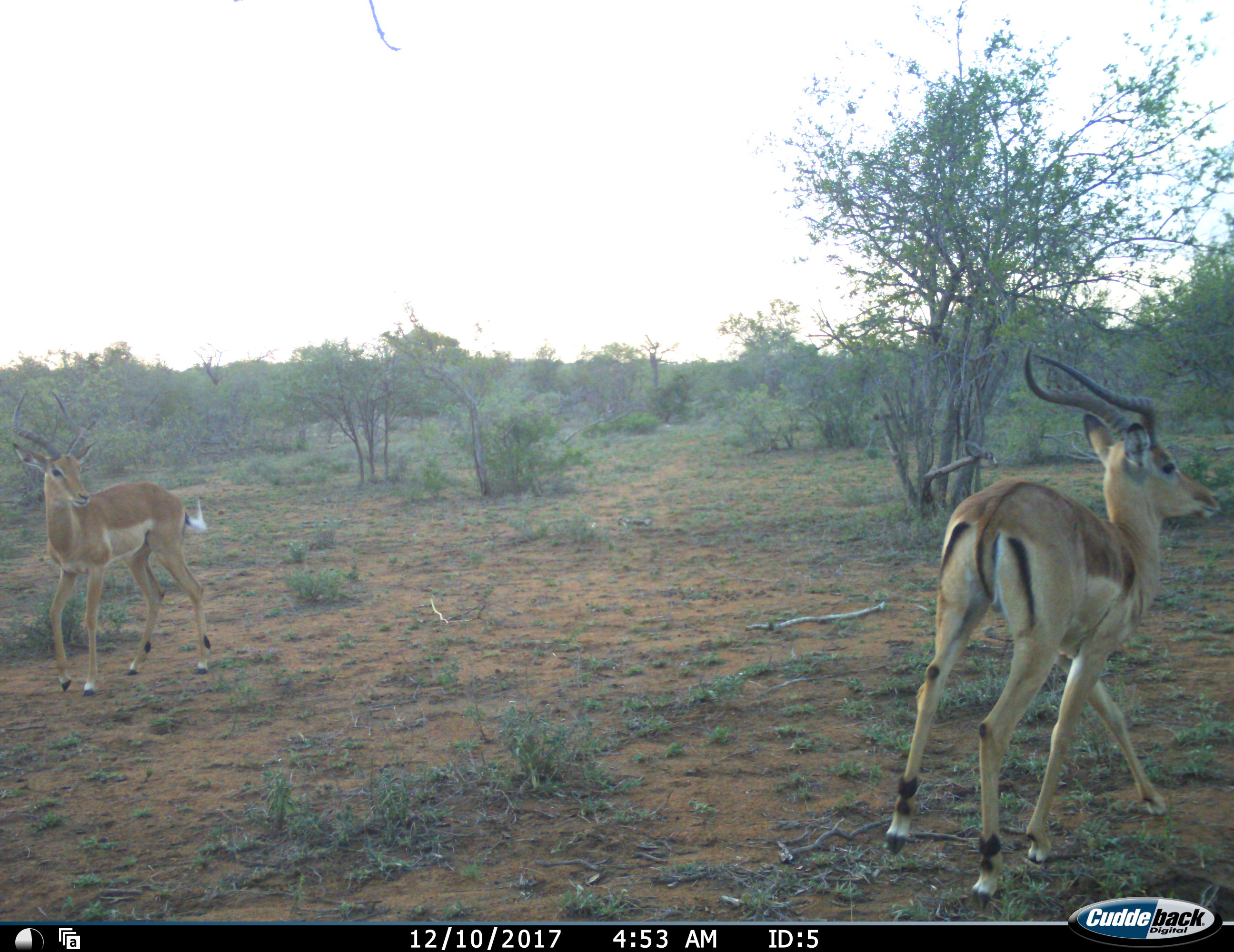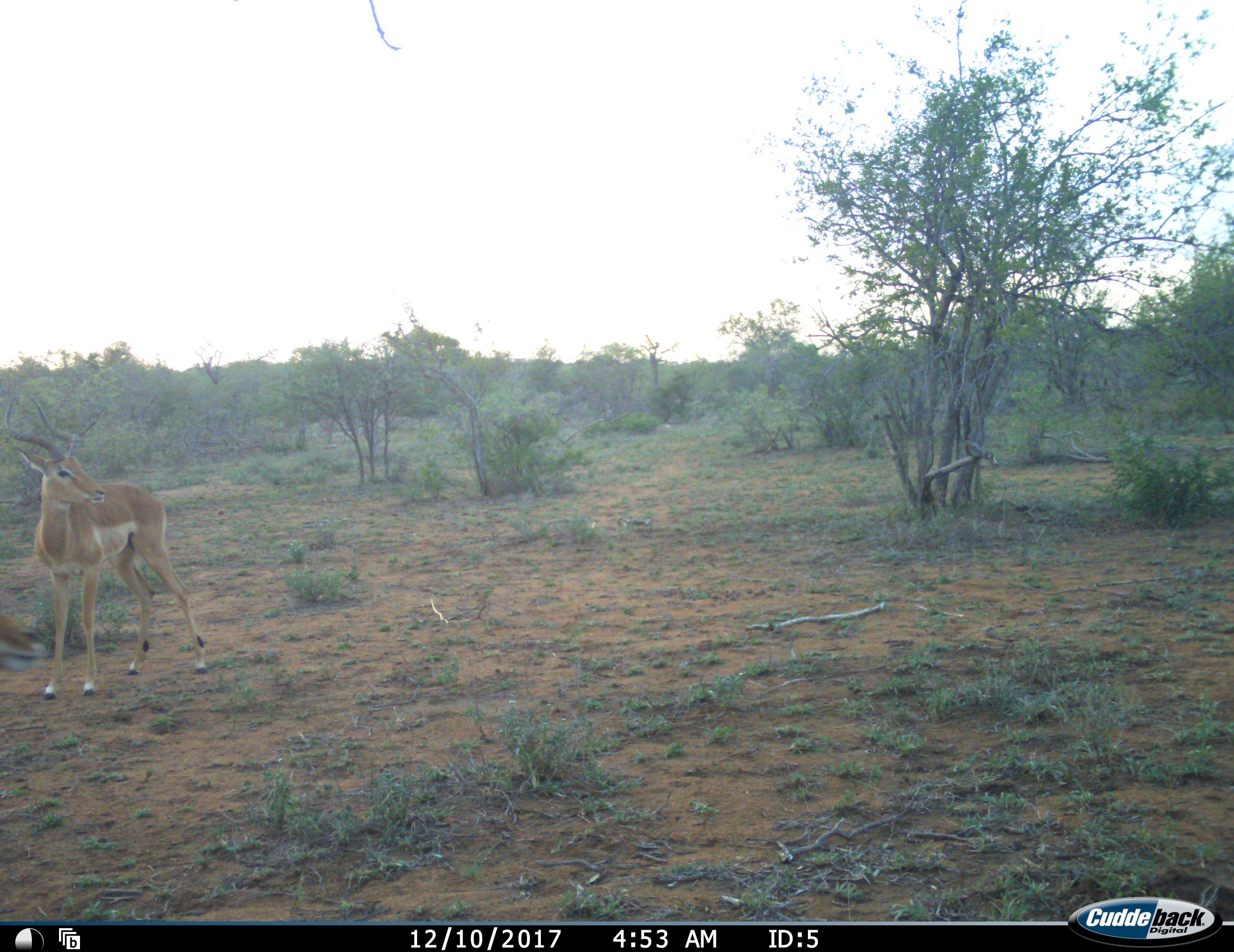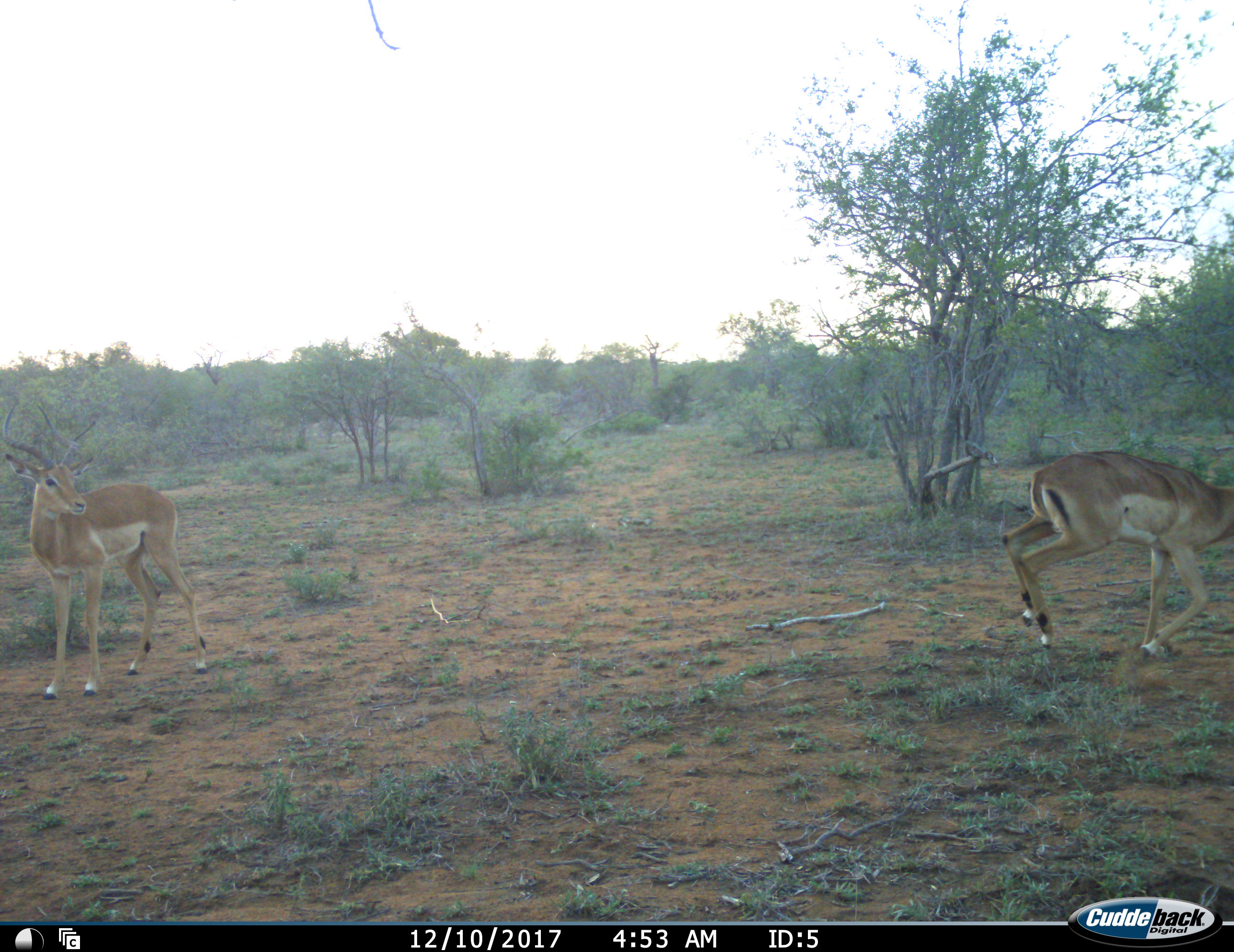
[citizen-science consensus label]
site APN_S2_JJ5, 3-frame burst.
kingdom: Animalia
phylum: Chordata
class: Mammalia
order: Artiodactyla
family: Bovidae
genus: Aepyceros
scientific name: Aepyceros melampus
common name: impala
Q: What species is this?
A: Impala (Aepyceros melampus).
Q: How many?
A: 2.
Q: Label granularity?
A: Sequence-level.